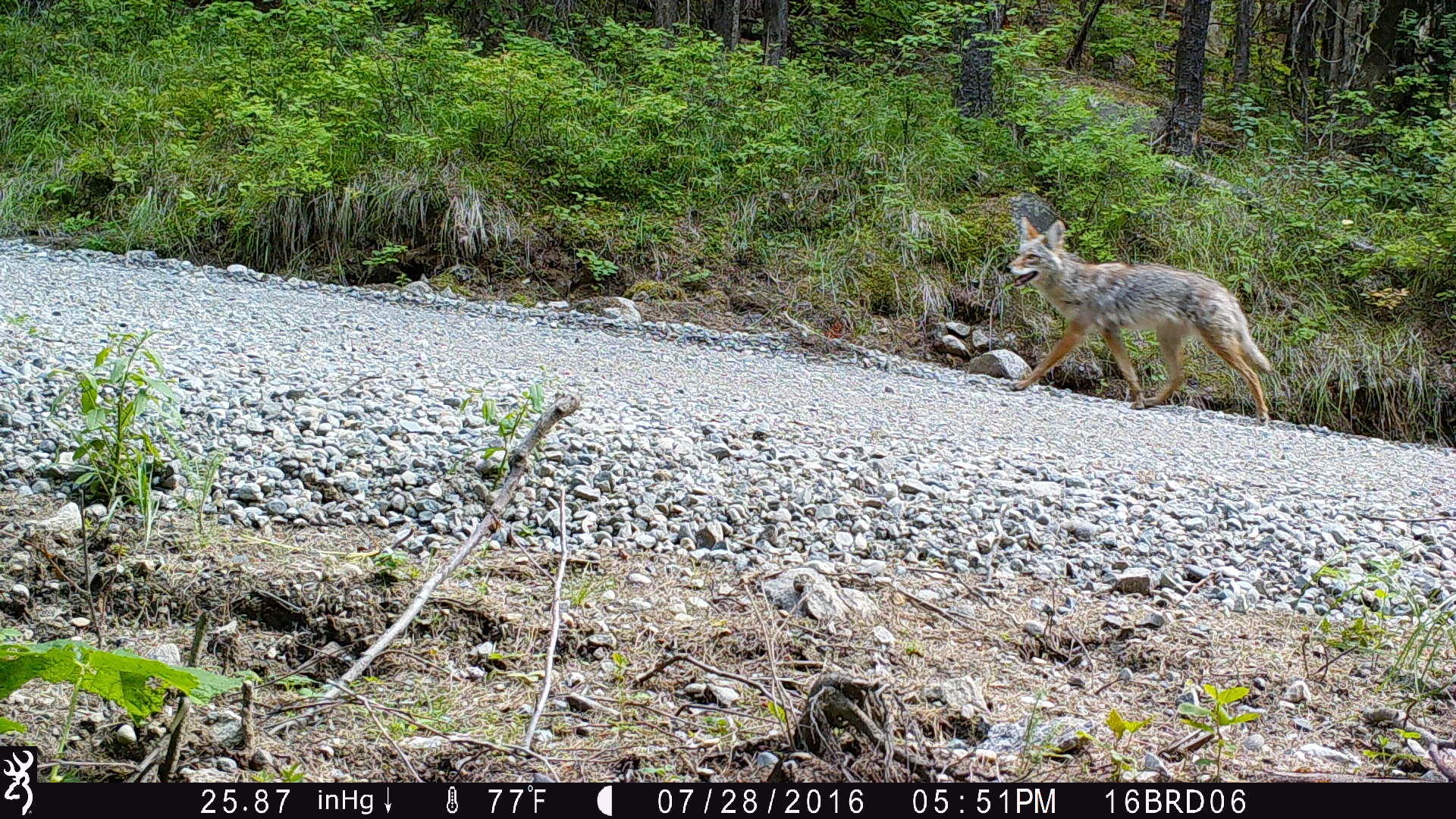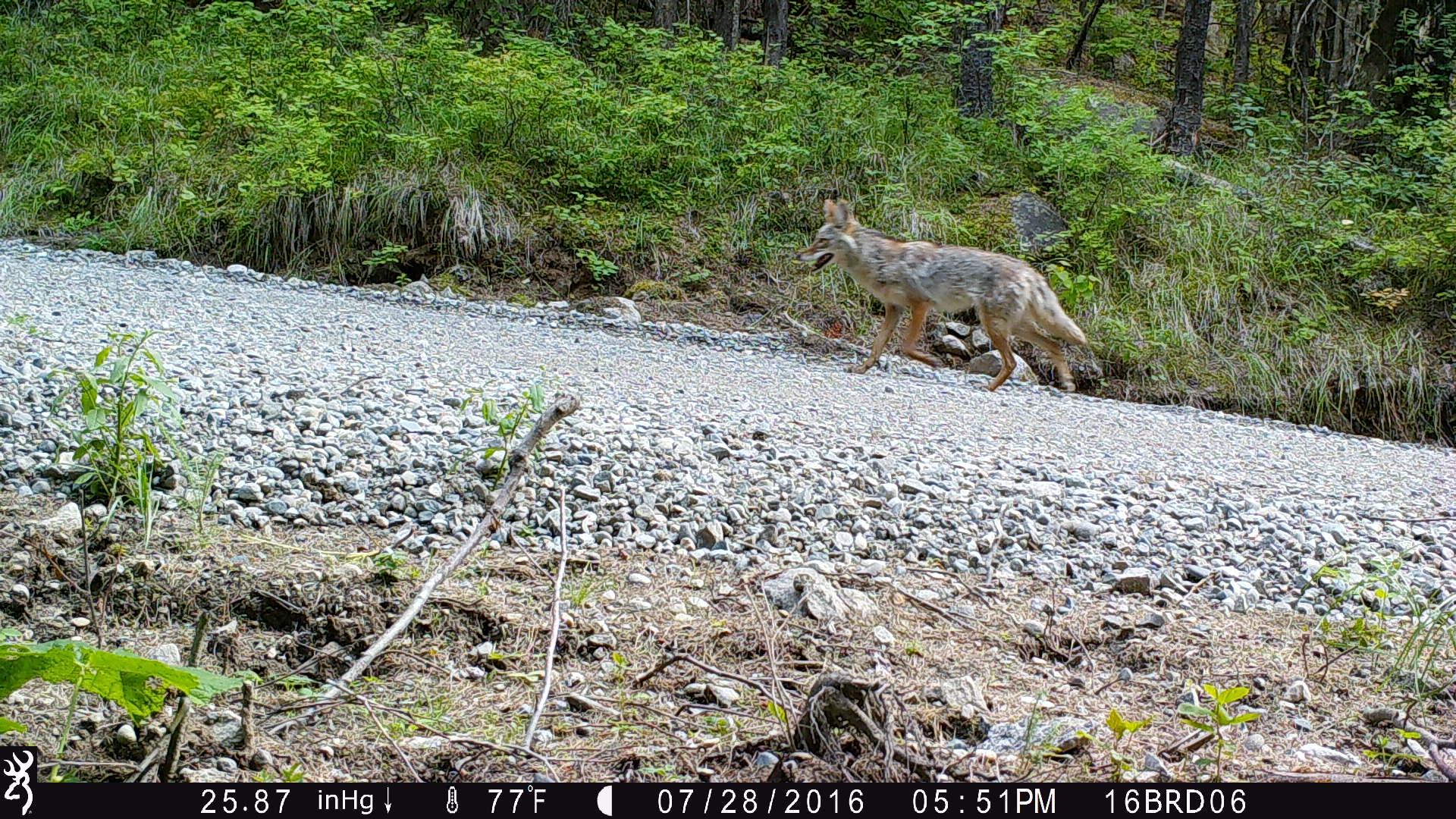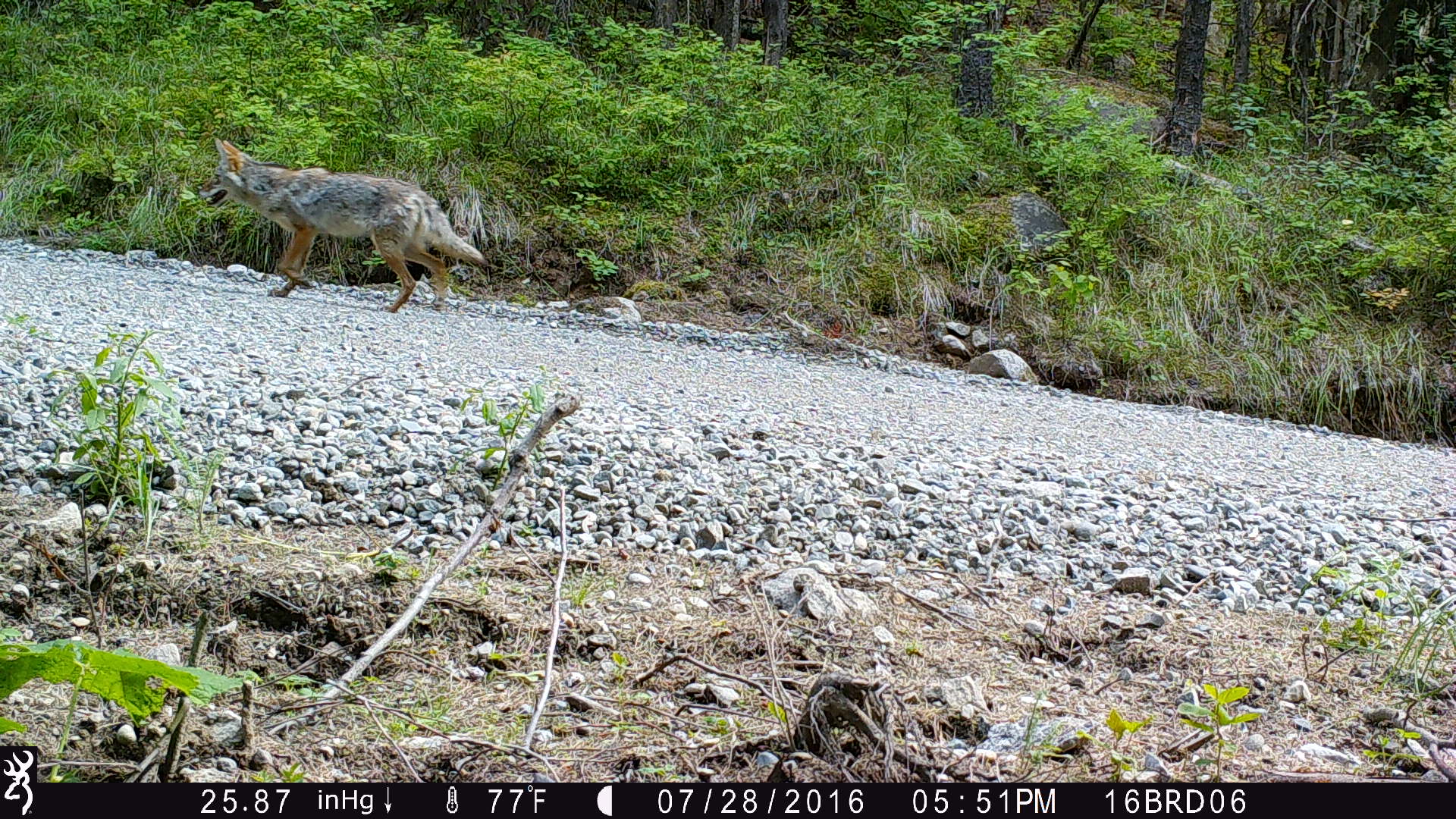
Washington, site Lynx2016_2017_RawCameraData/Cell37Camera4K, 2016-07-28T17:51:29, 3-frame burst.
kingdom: Animalia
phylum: Chordata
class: Mammalia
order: Carnivora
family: Canidae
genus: Canis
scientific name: Canis latrans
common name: coyote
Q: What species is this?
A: Canis latrans (coyote).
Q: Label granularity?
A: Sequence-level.